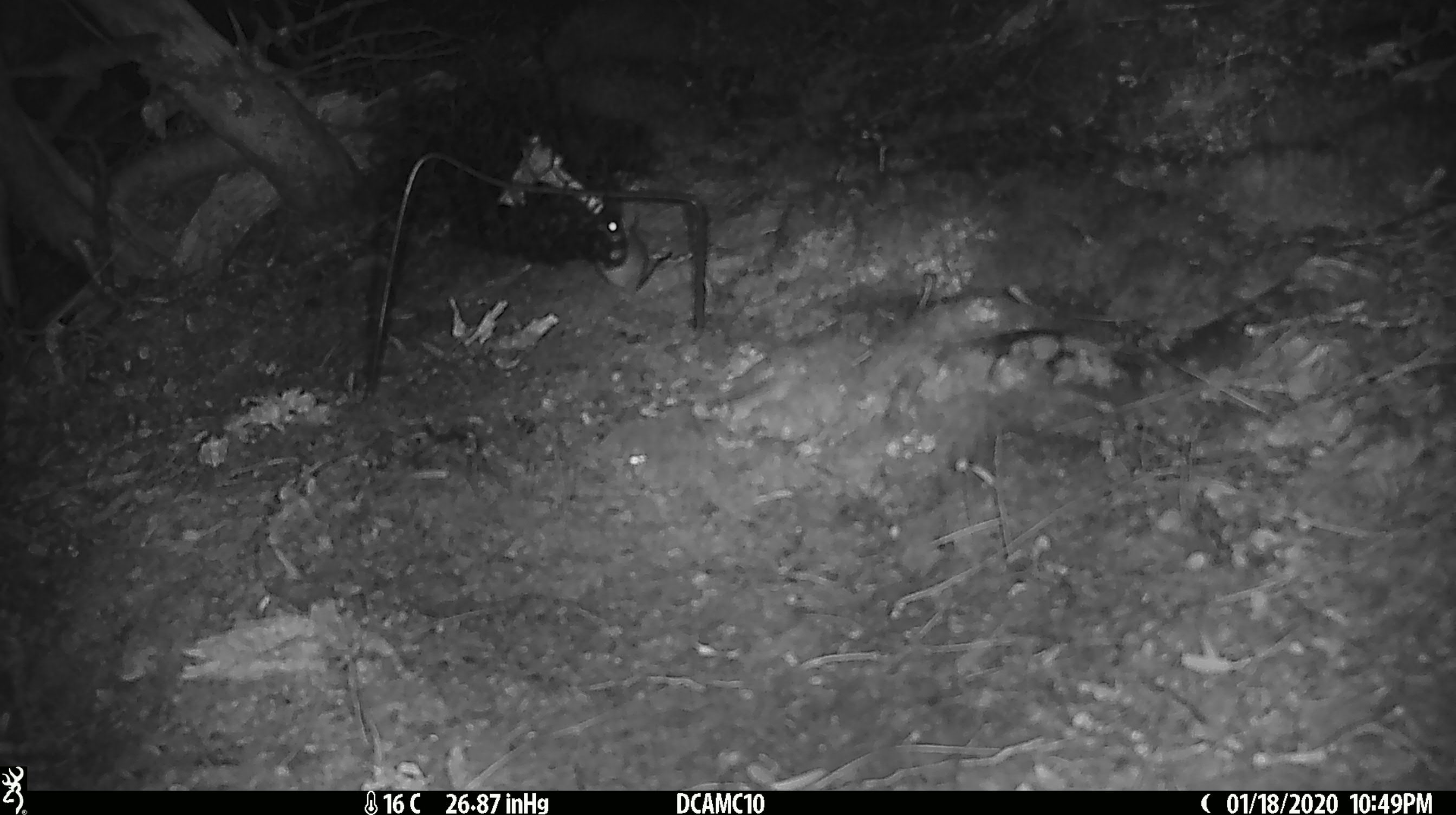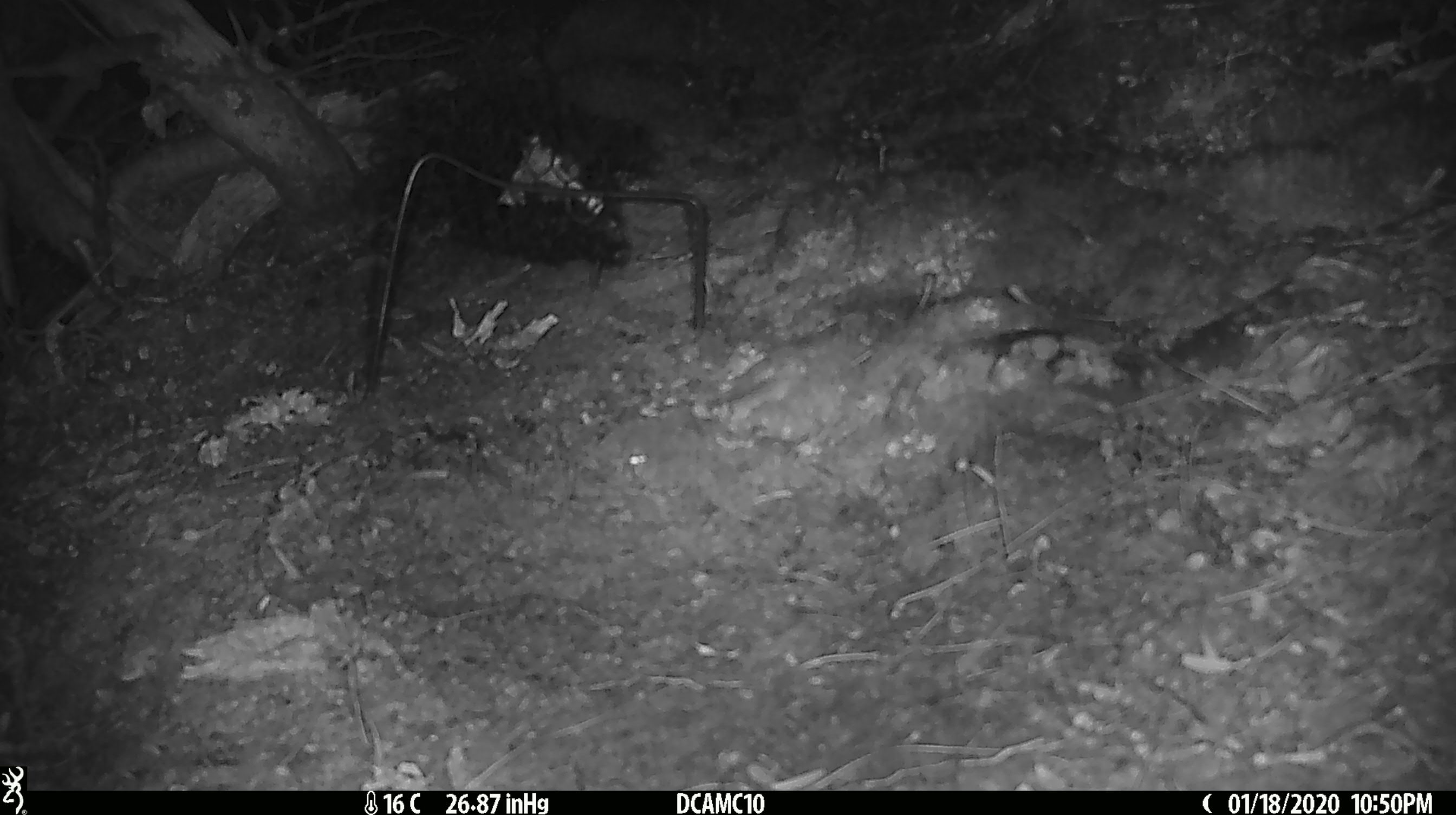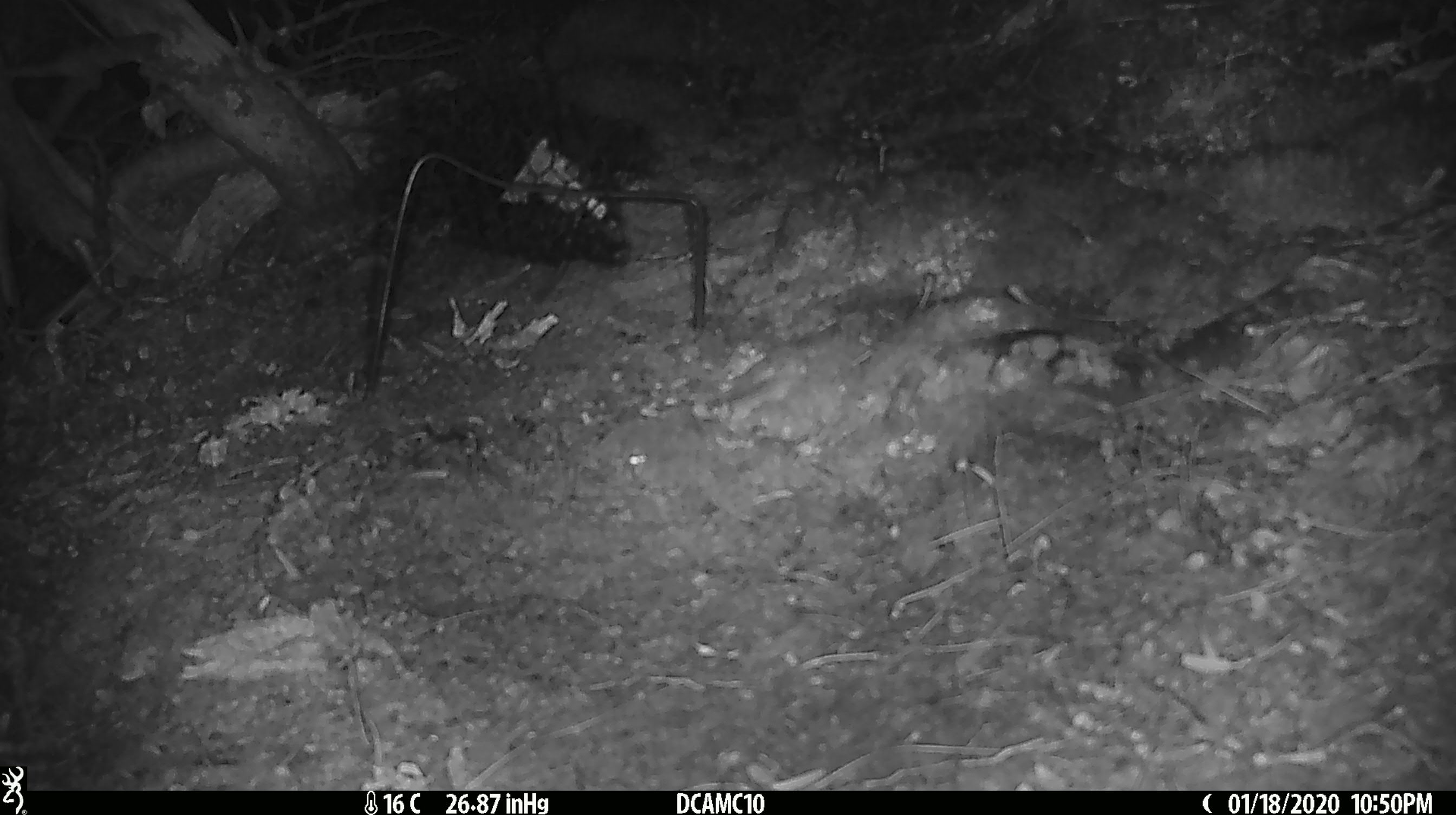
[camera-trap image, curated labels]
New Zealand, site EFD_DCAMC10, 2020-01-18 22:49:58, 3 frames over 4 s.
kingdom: Animalia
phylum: Chordata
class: Mammalia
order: Rodentia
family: Muridae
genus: Mus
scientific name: Mus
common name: mouse